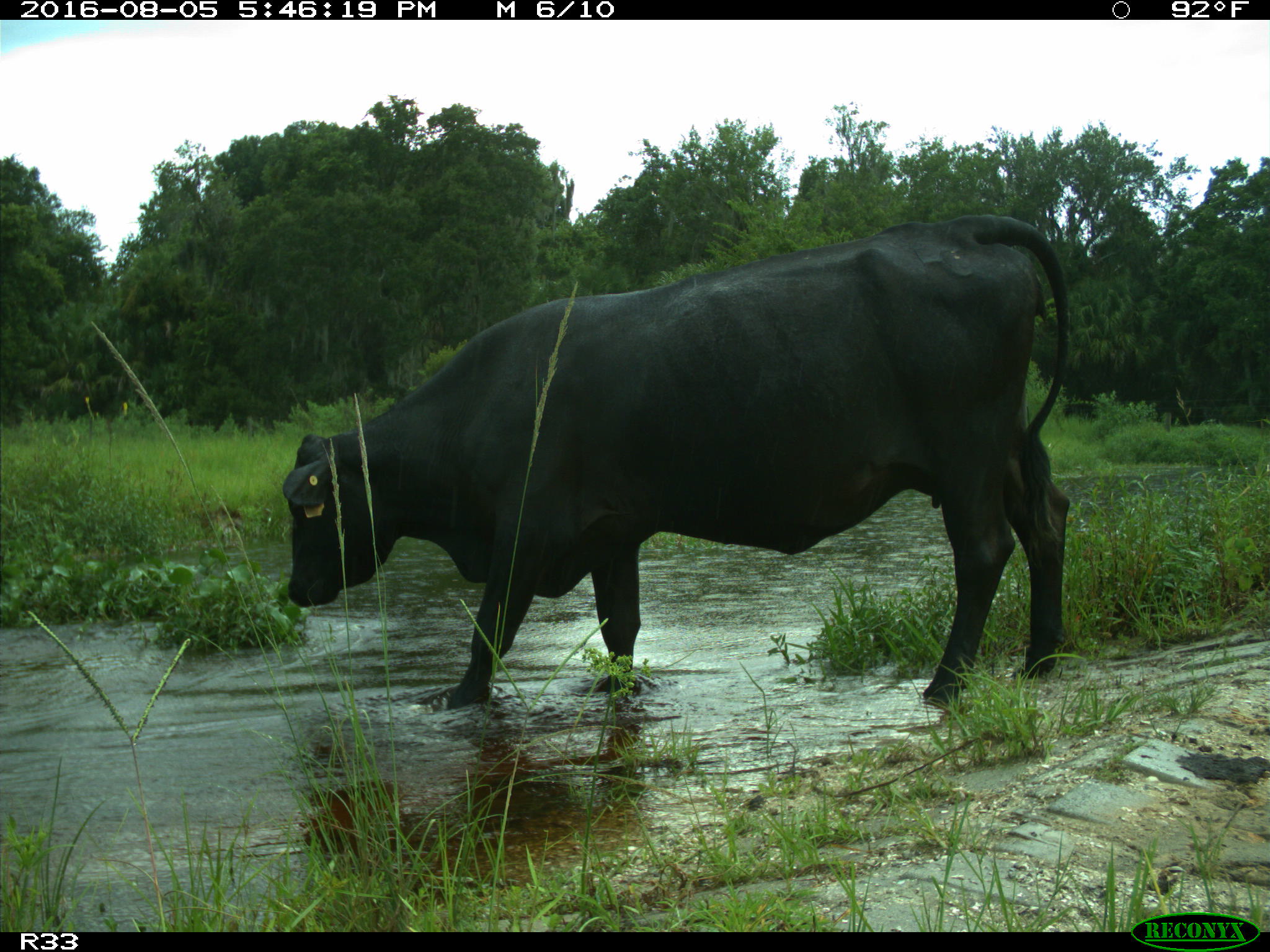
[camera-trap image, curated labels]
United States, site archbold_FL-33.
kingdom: Animalia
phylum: Chordata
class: Mammalia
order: Artiodactyla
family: Bovidae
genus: Bos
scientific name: Bos taurus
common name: domestic cow